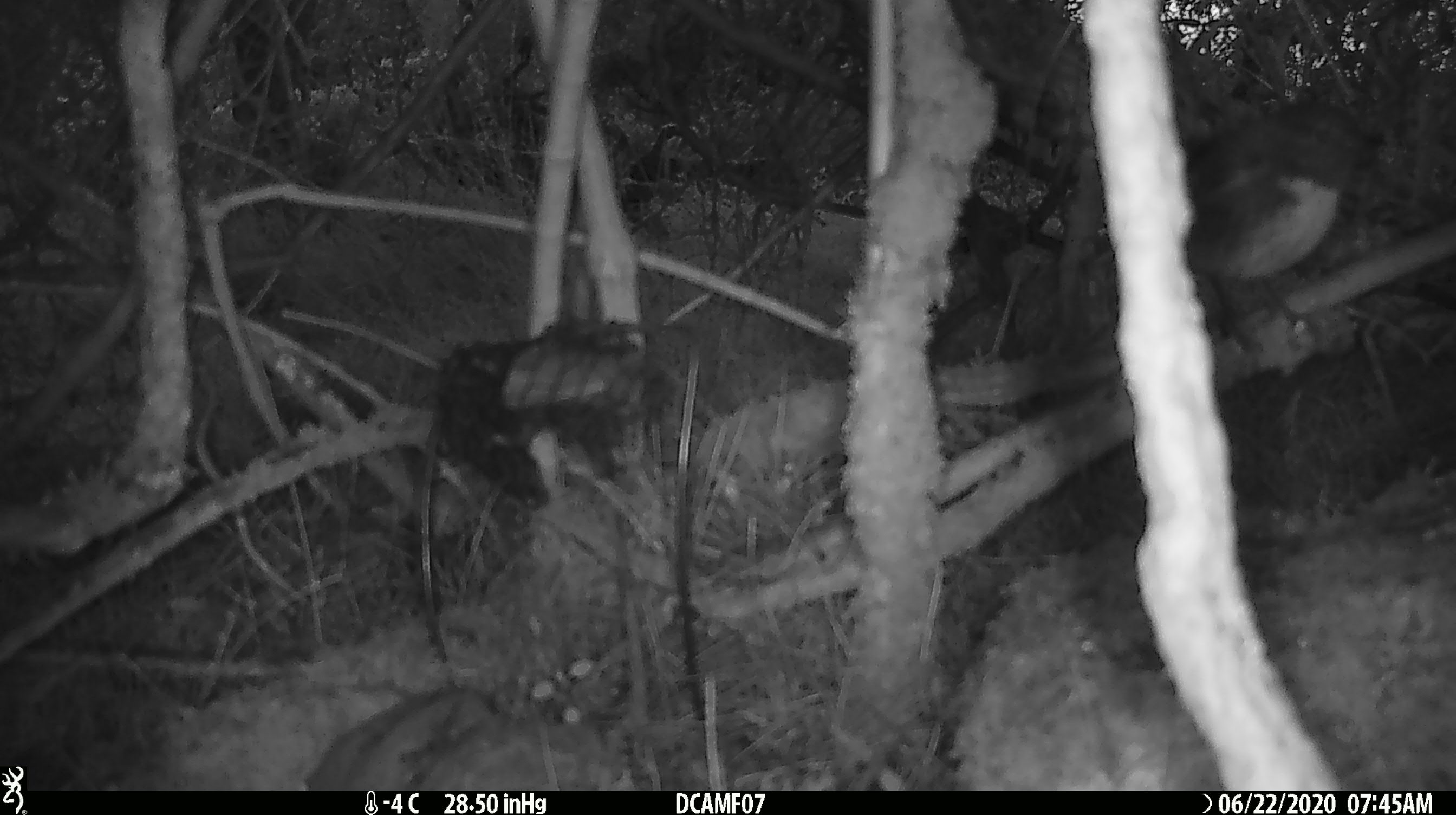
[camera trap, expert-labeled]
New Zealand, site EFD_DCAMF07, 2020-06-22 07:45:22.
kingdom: Animalia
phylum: Chordata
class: Aves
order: Passeriformes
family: Petroicidae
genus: Petroica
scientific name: Petroica australis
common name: new zealand robin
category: robin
Robin (new zealand robin) (Petroica australis).